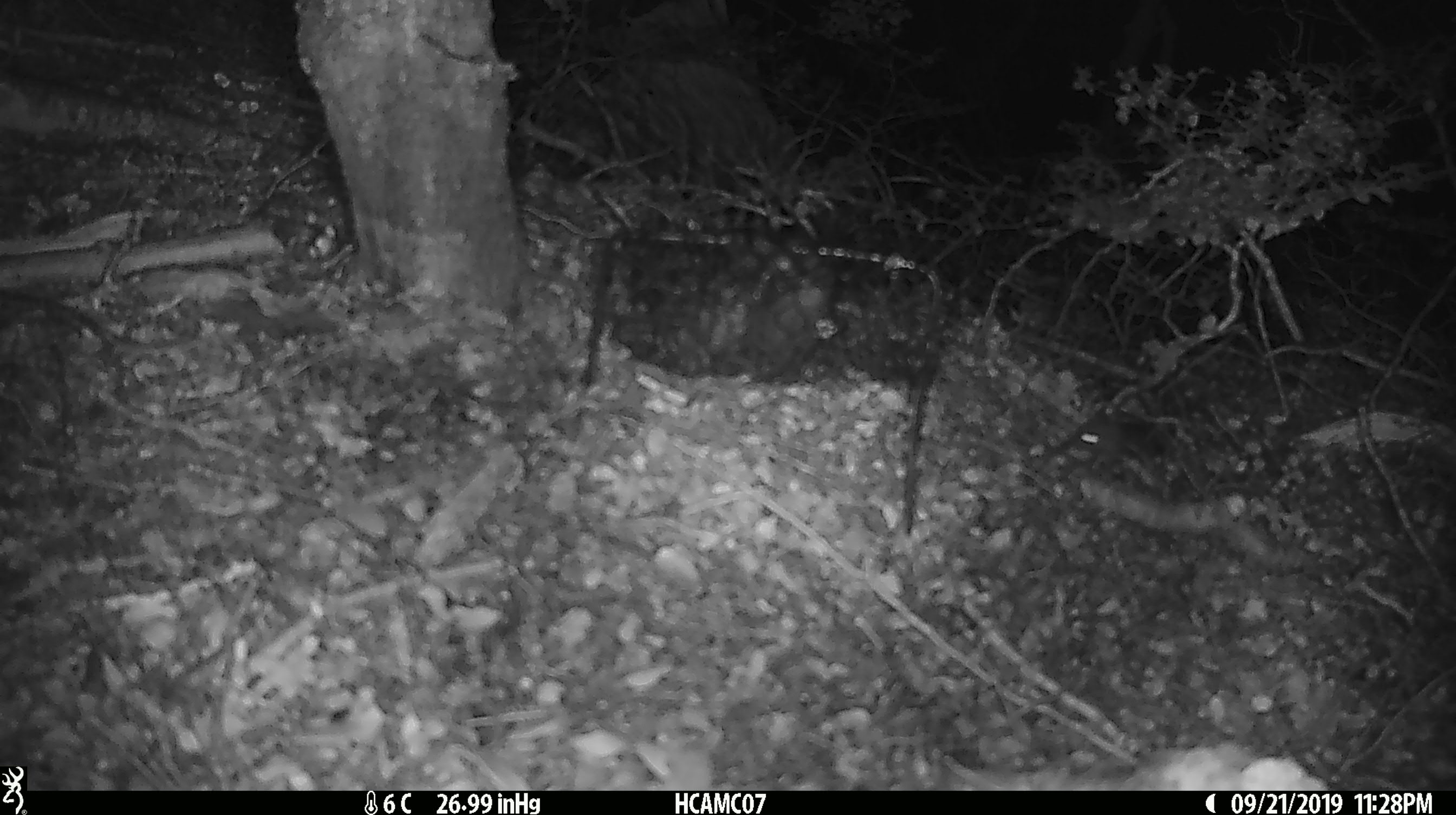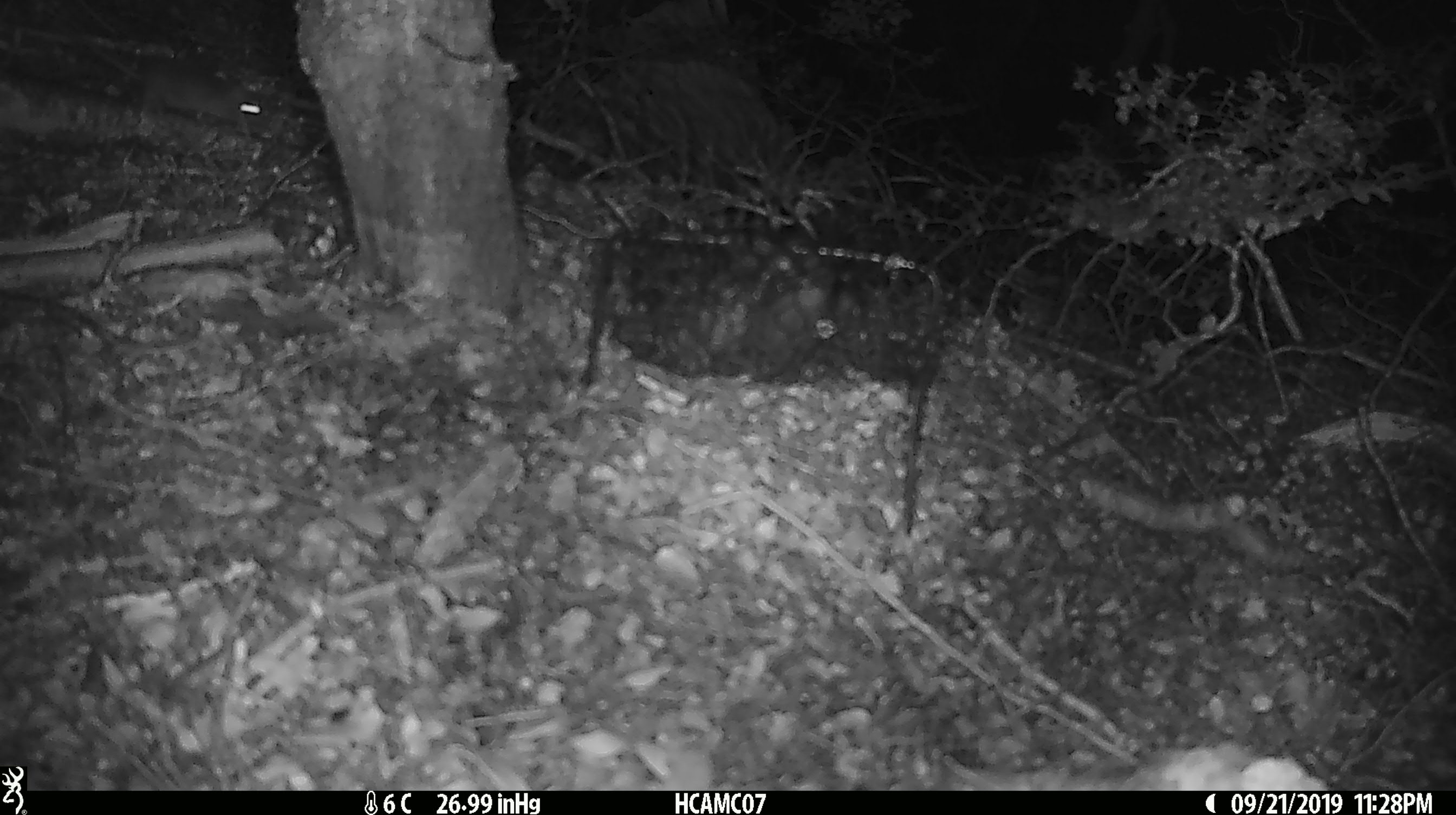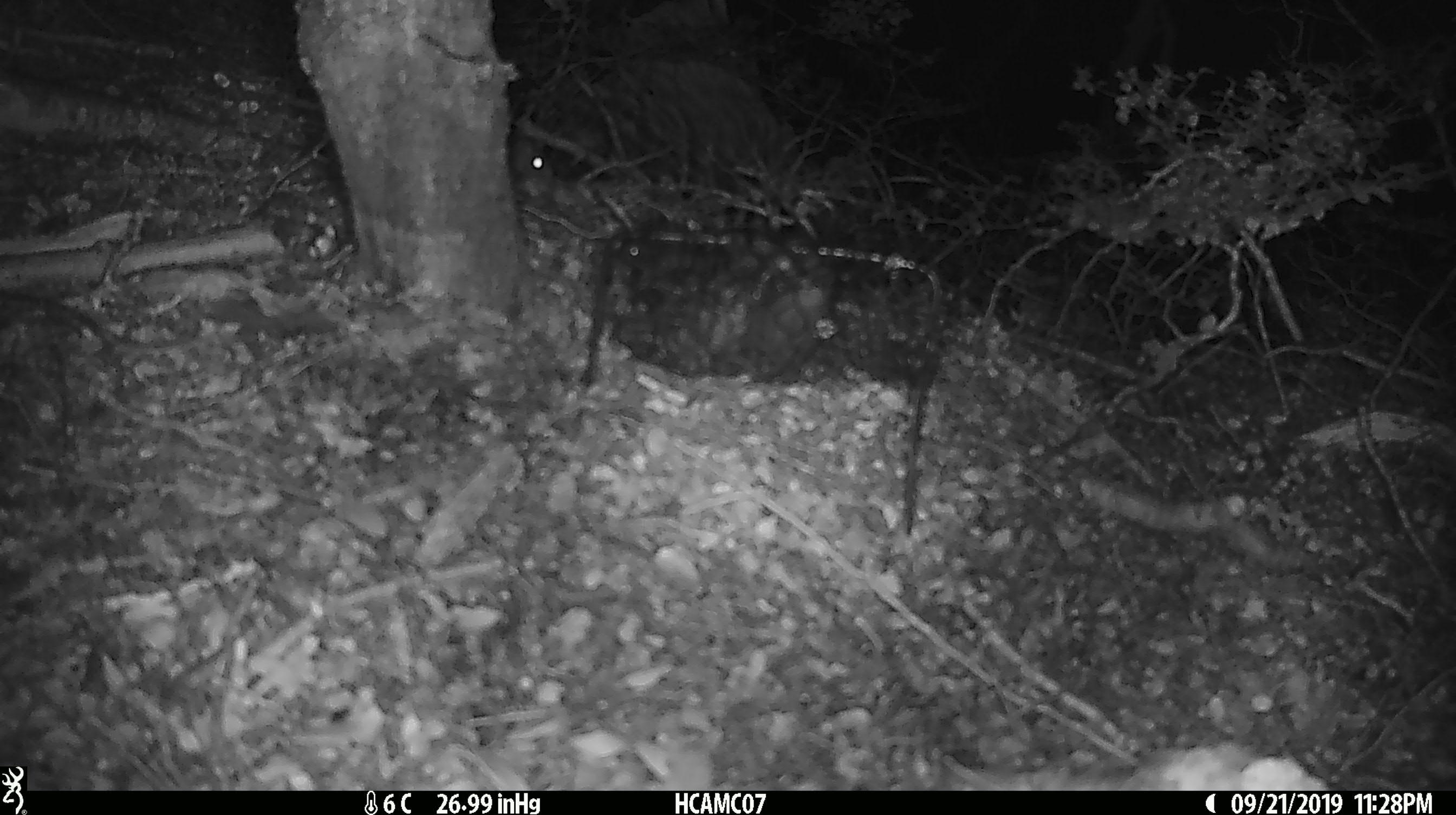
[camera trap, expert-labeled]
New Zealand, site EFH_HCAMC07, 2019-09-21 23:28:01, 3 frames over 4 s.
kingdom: Animalia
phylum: Chordata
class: Mammalia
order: Rodentia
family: Muridae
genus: Mus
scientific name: Mus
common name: mouse